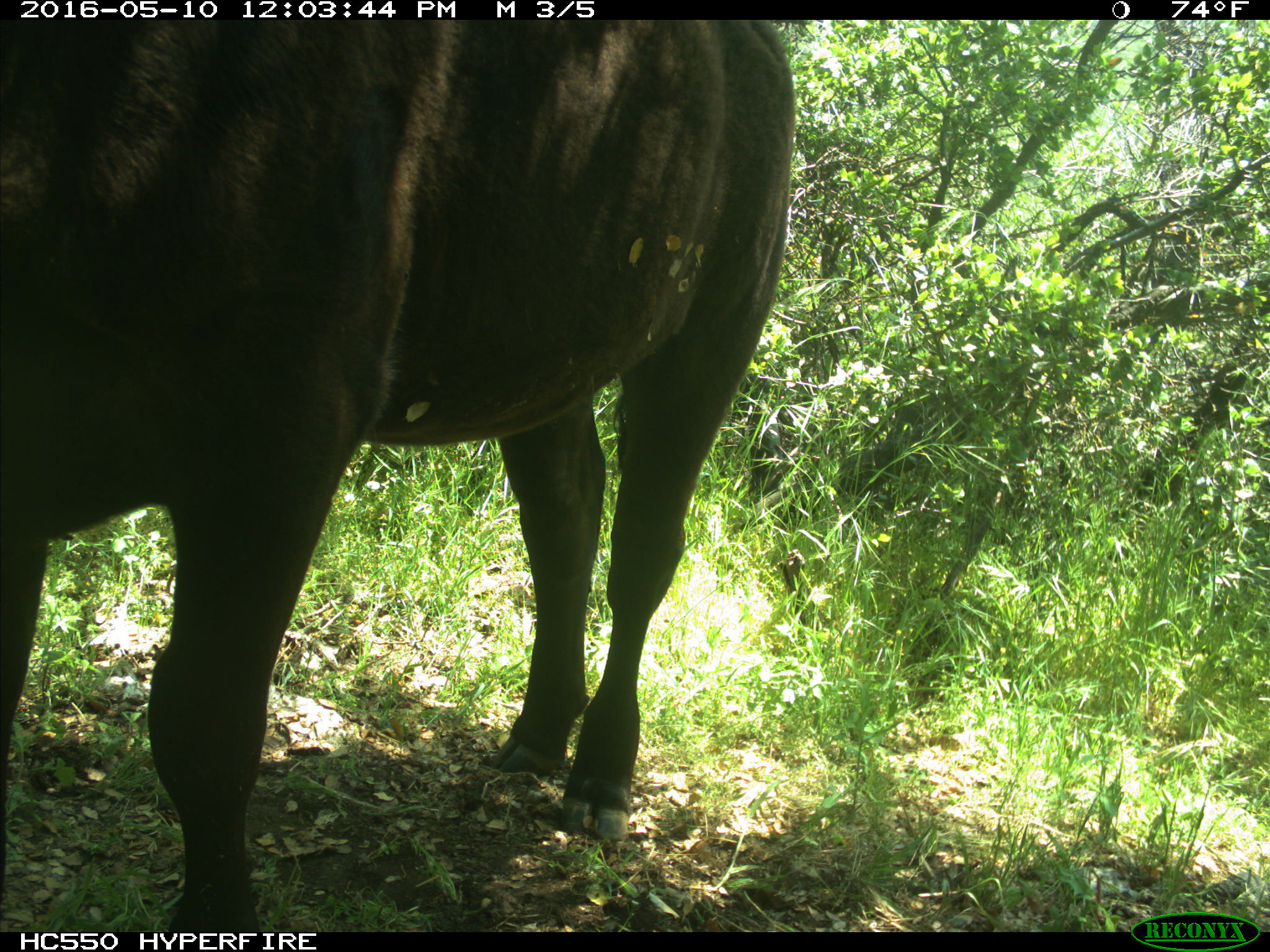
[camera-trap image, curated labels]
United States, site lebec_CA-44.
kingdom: Animalia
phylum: Chordata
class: Mammalia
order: Artiodactyla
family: Bovidae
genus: Bos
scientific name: Bos taurus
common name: domestic cow